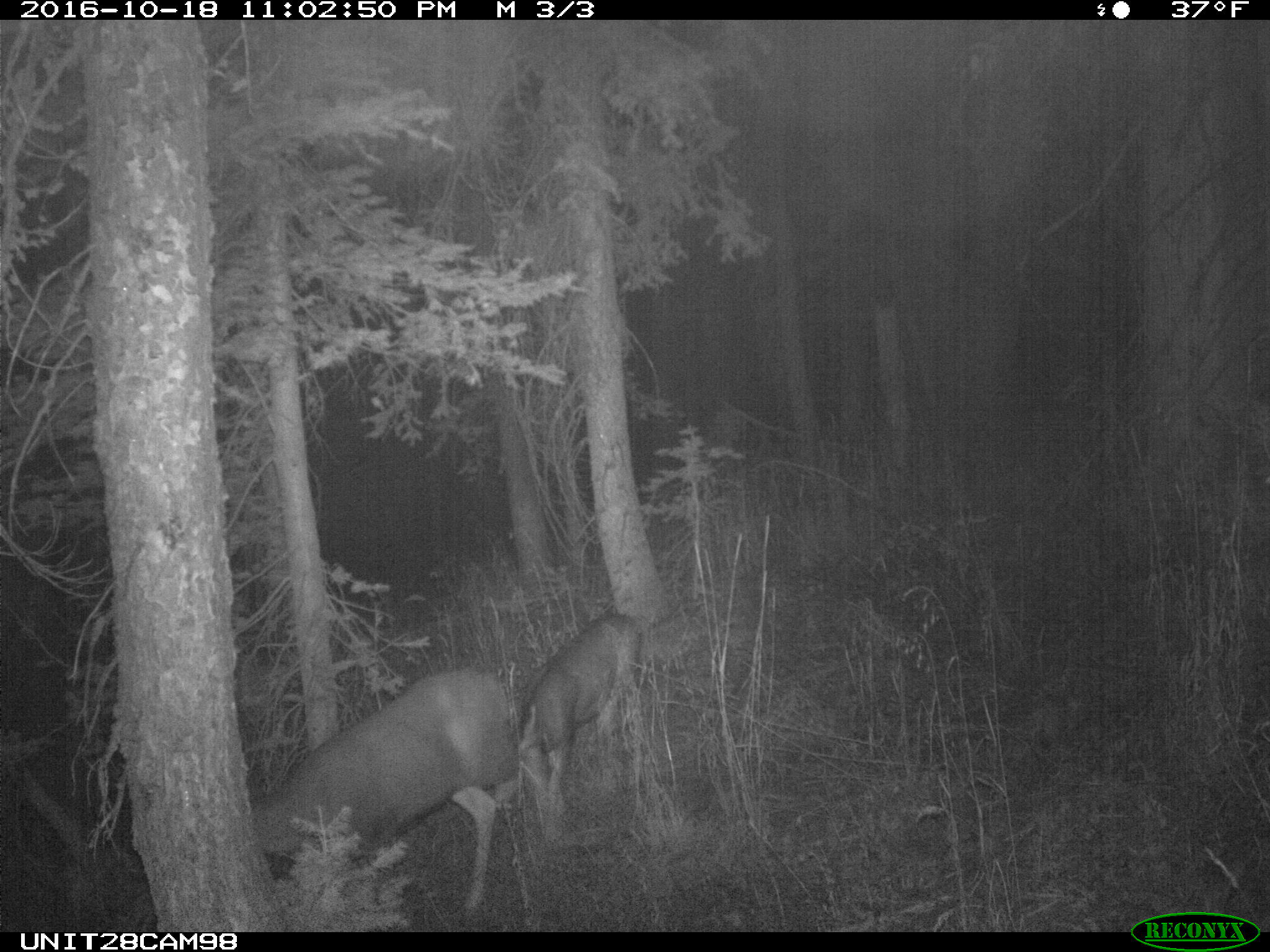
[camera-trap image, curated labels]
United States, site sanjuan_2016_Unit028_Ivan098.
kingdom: Animalia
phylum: Chordata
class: Mammalia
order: Artiodactyla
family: Cervidae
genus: Odocoileus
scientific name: Odocoileus hemionus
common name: mule deer